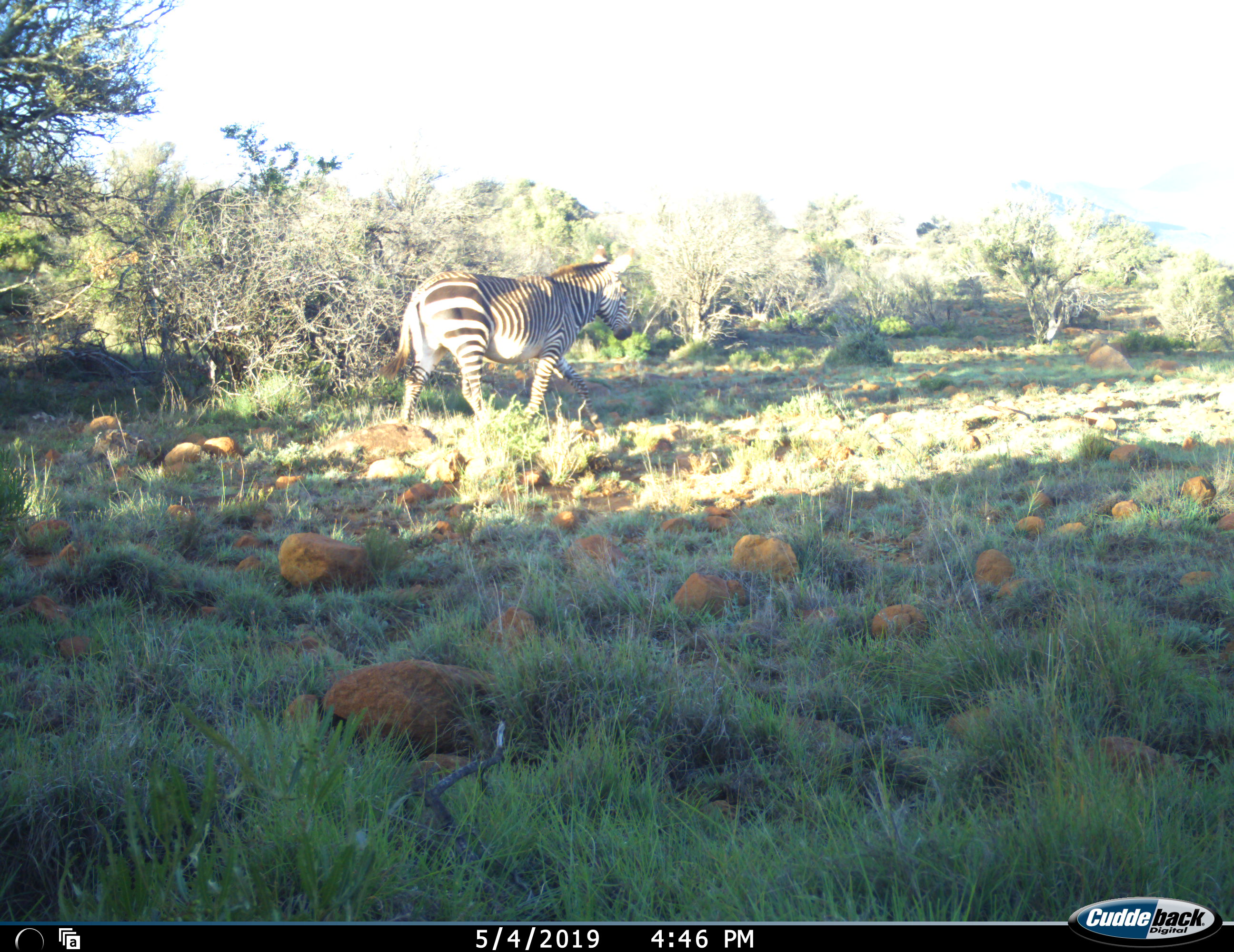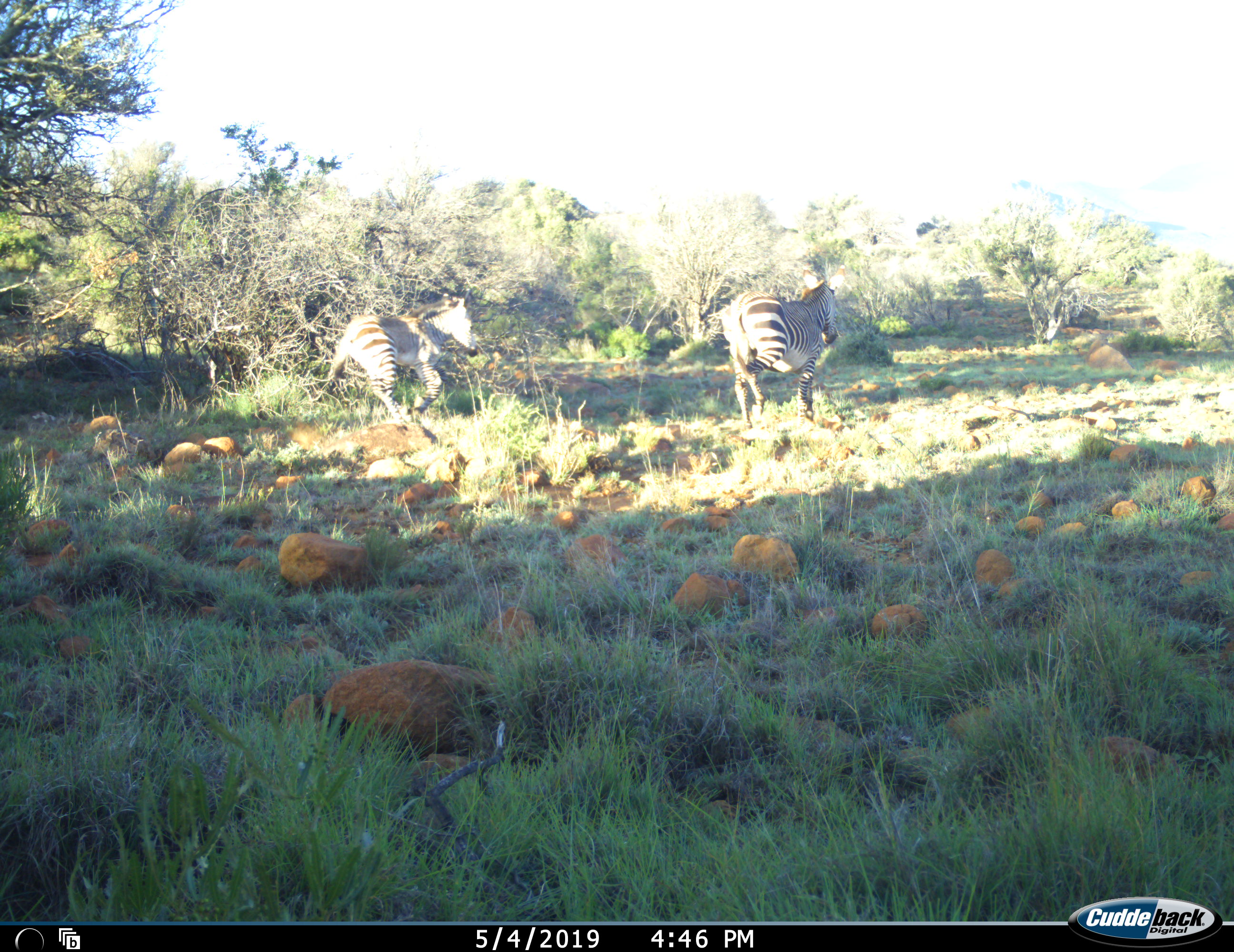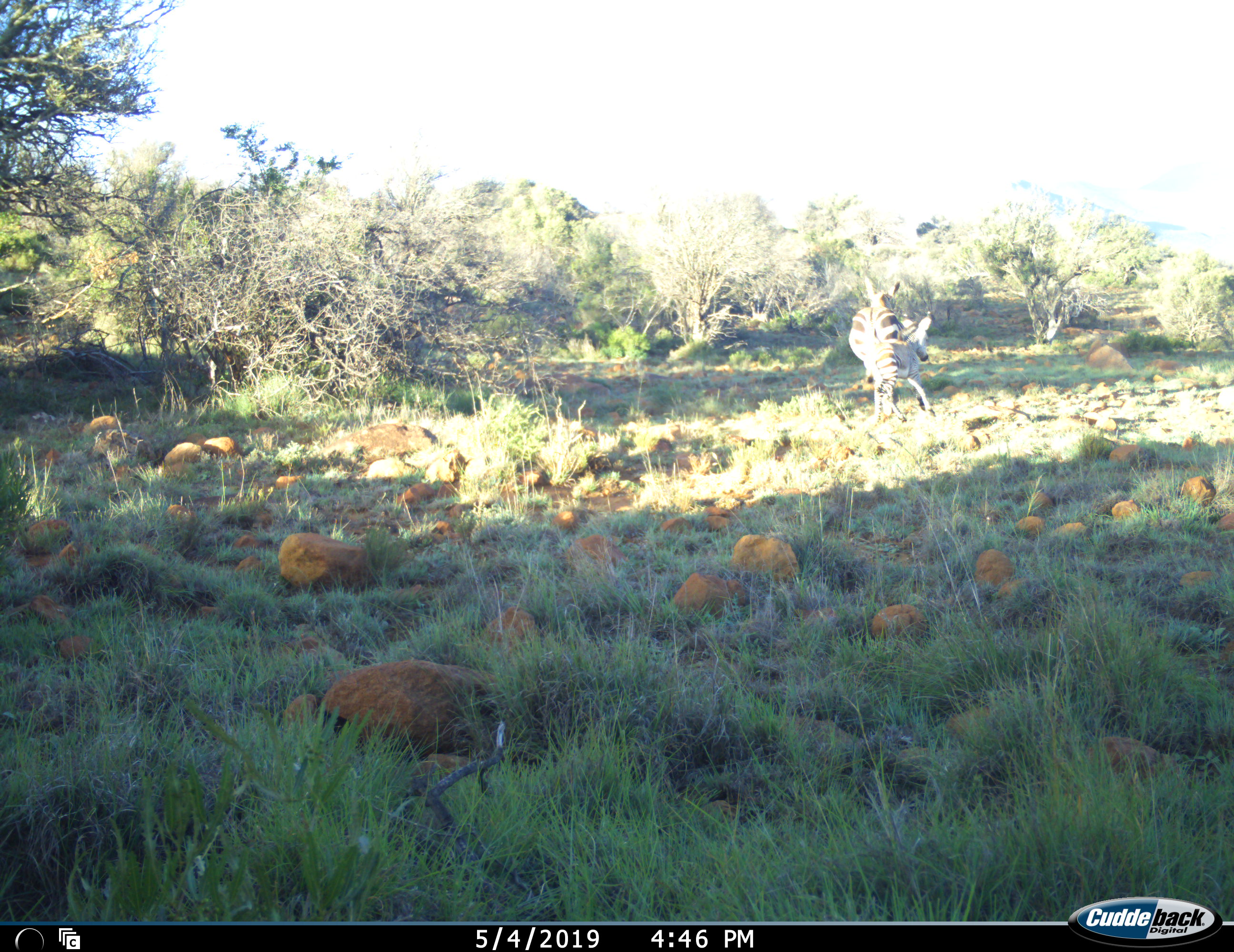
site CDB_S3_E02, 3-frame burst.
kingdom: Animalia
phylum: Chordata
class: Mammalia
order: Perissodactyla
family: Equidae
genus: Equus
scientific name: Equus zebra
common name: mountain zebra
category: zebramountain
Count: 2.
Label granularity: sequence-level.